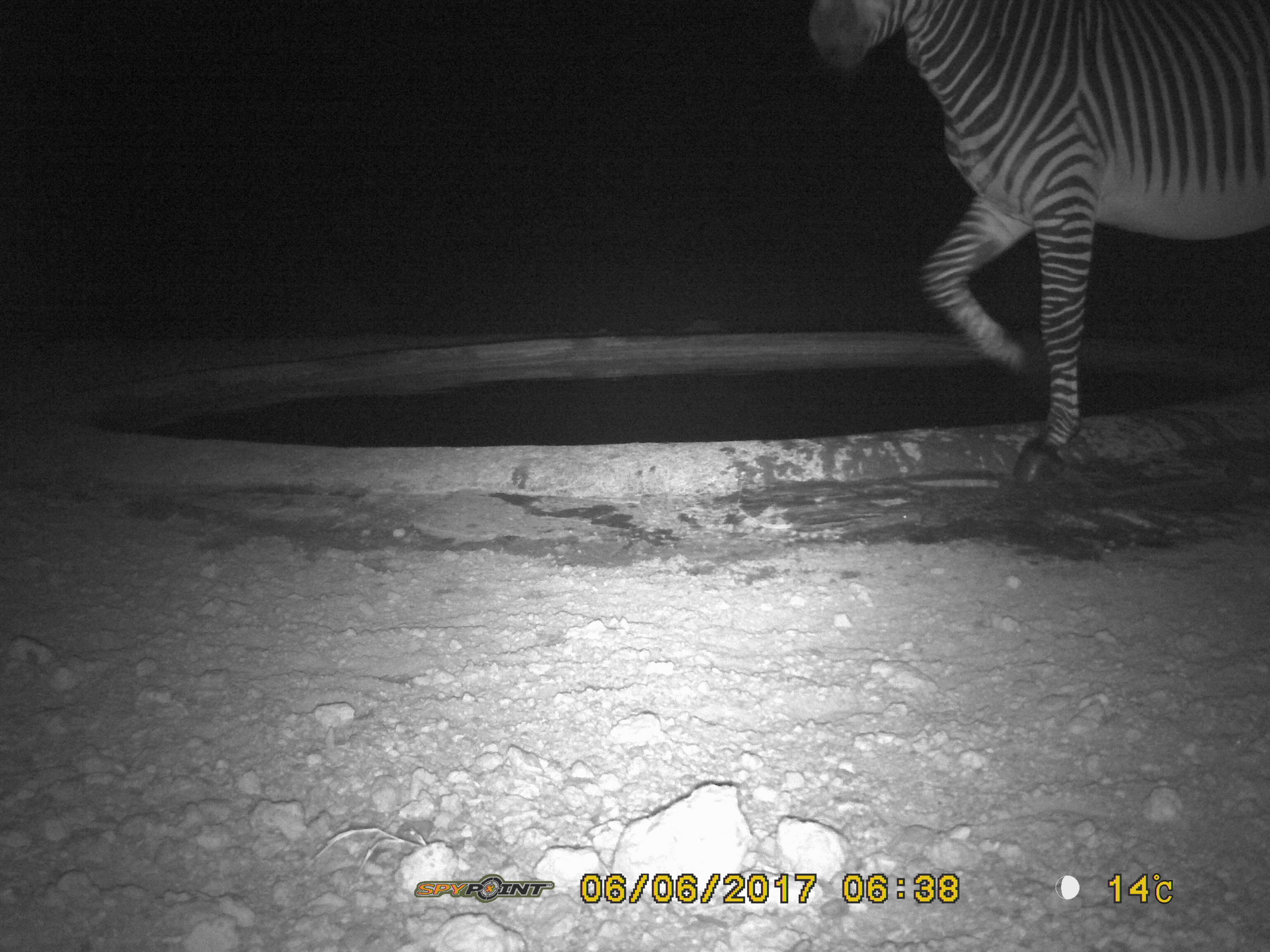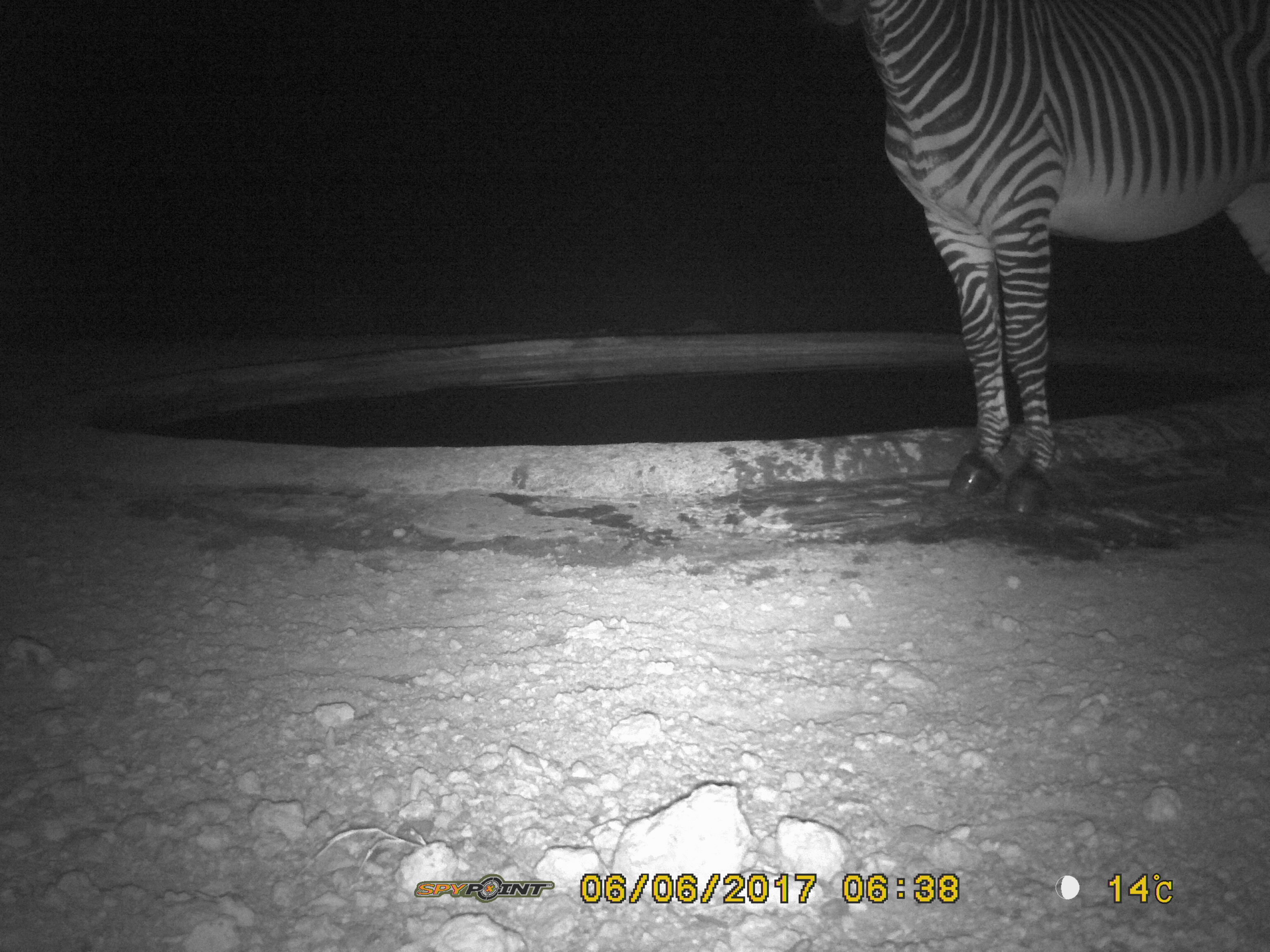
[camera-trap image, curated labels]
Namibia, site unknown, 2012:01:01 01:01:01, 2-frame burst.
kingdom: Animalia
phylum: Chordata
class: Mammalia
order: Perissodactyla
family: Equidae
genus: Equus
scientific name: Equus zebra hartmannae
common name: hartmann's mountain zebra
Equus zebra hartmannae (hartmann's mountain zebra).